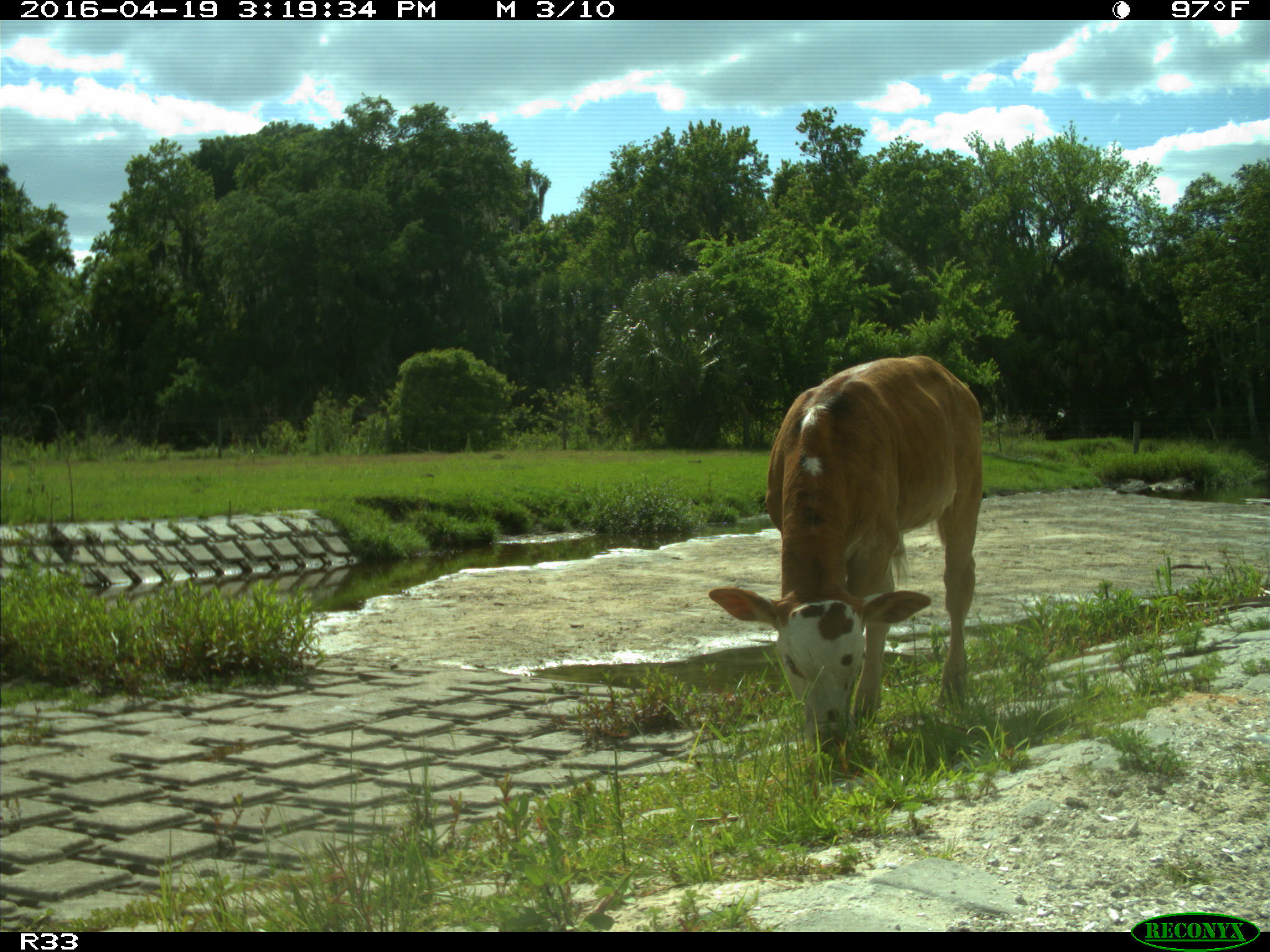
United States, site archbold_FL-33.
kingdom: Animalia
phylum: Chordata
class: Mammalia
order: Artiodactyla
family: Bovidae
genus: Bos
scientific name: Bos taurus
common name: domestic cow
Bos taurus (domestic cow).